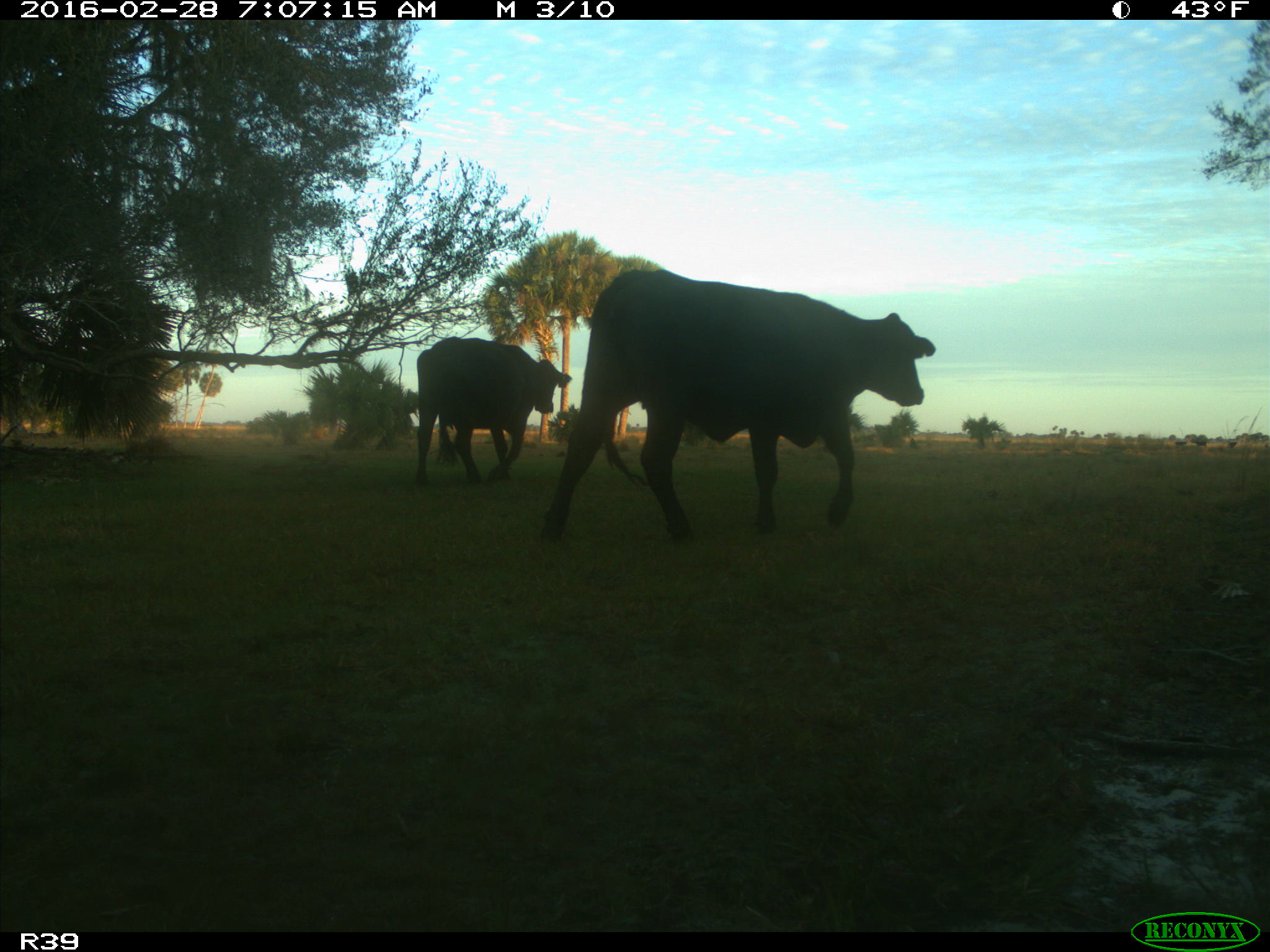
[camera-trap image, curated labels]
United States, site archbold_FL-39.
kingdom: Animalia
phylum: Chordata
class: Mammalia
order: Artiodactyla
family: Bovidae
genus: Bos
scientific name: Bos taurus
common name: domestic cow